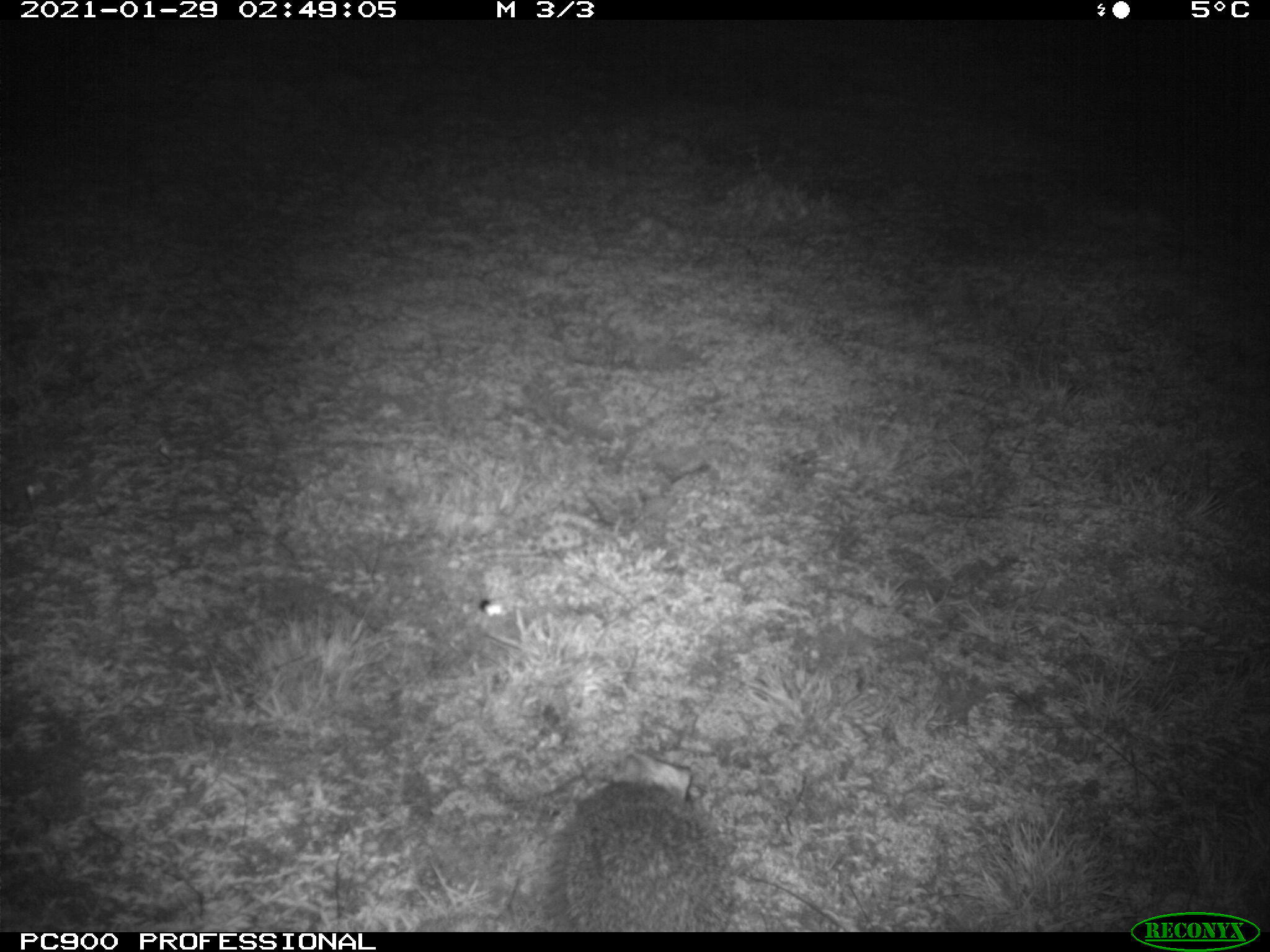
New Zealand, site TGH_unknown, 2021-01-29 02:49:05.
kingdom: Animalia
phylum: Chordata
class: Mammalia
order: Eulipotyphla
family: Erinaceidae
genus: Erinaceus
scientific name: Erinaceus europaeus europaeus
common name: european hedgehog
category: hedgehog